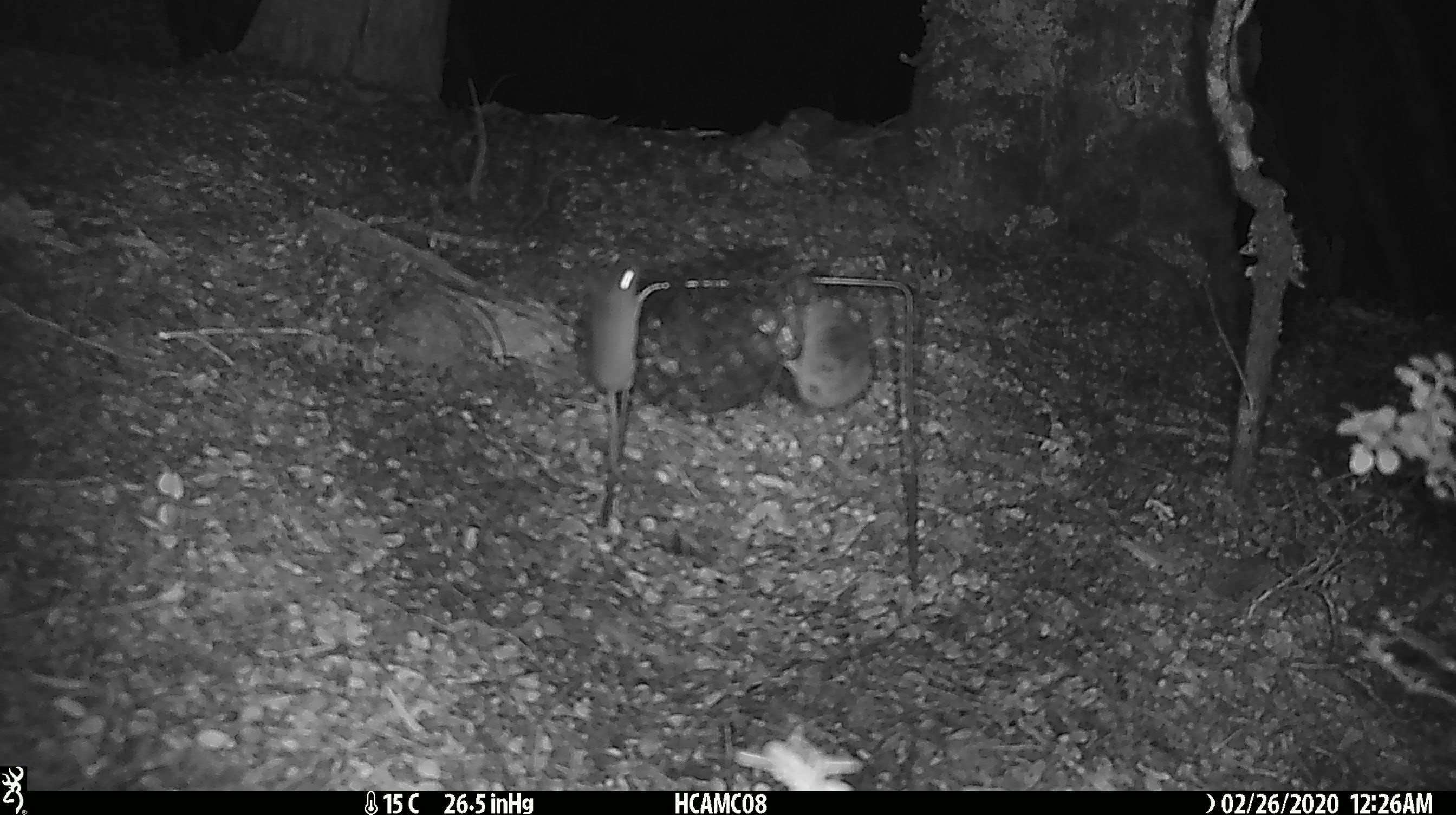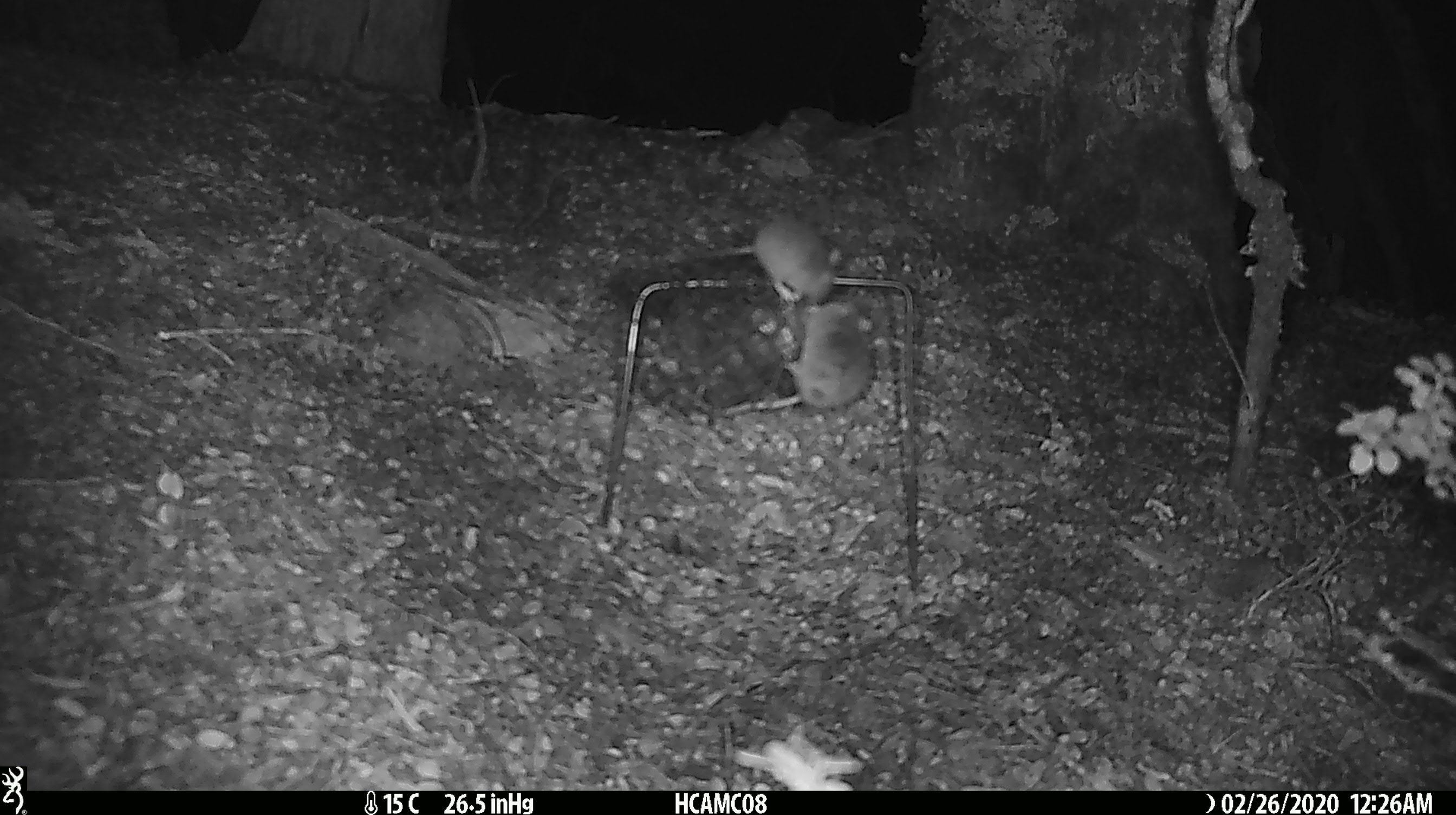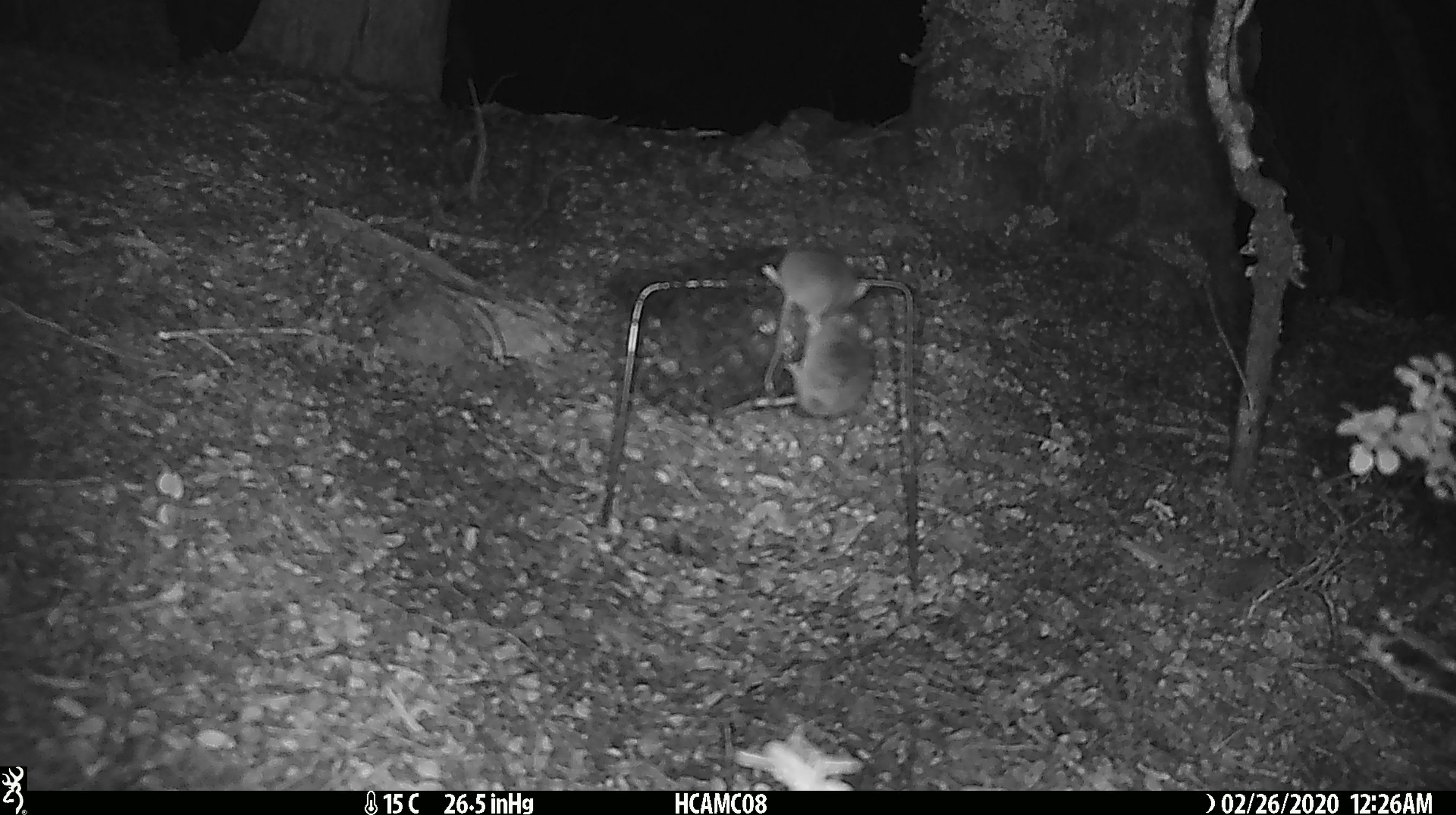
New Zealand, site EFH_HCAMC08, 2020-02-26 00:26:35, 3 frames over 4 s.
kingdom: Animalia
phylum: Chordata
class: Mammalia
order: Rodentia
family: Muridae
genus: Mus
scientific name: Mus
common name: mouse